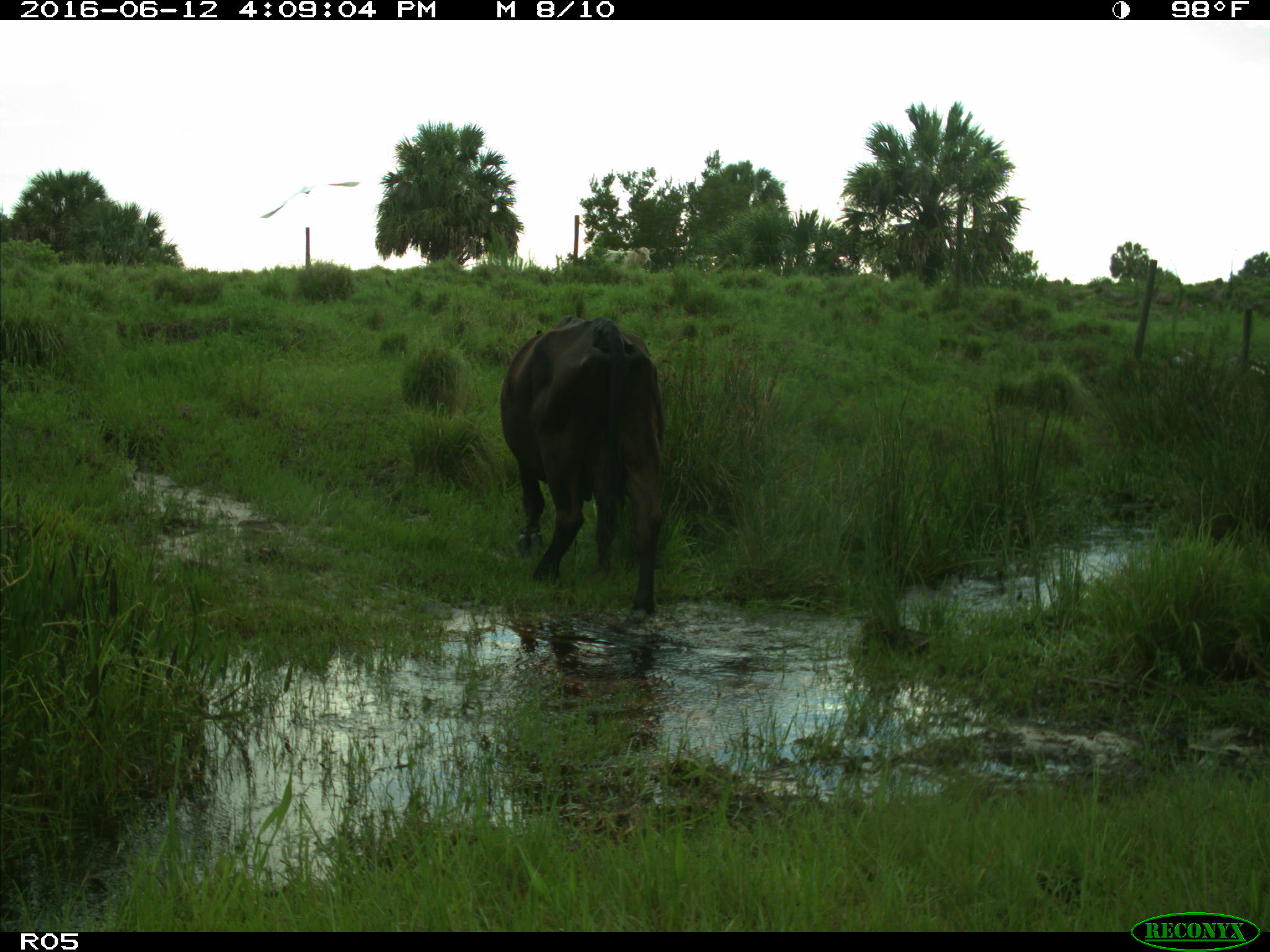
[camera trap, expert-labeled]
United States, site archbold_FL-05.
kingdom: Animalia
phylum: Chordata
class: Mammalia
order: Artiodactyla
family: Bovidae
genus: Bos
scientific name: Bos taurus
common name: domestic cow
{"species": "Bos taurus (domestic cow)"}